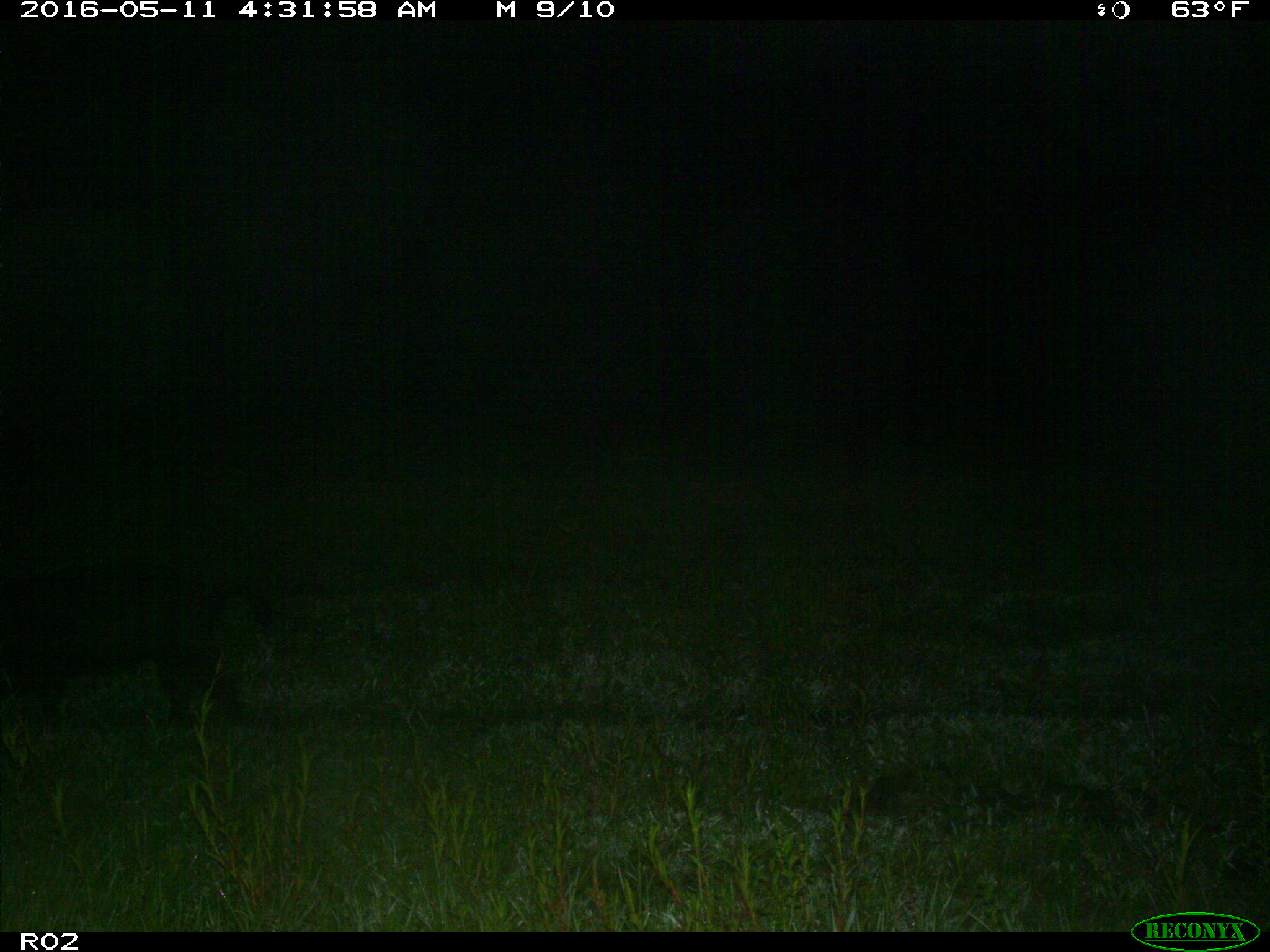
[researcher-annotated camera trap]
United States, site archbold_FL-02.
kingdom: Animalia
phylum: Chordata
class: Mammalia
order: Artiodactyla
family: Suidae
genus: Sus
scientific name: Sus scrofa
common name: wild boar